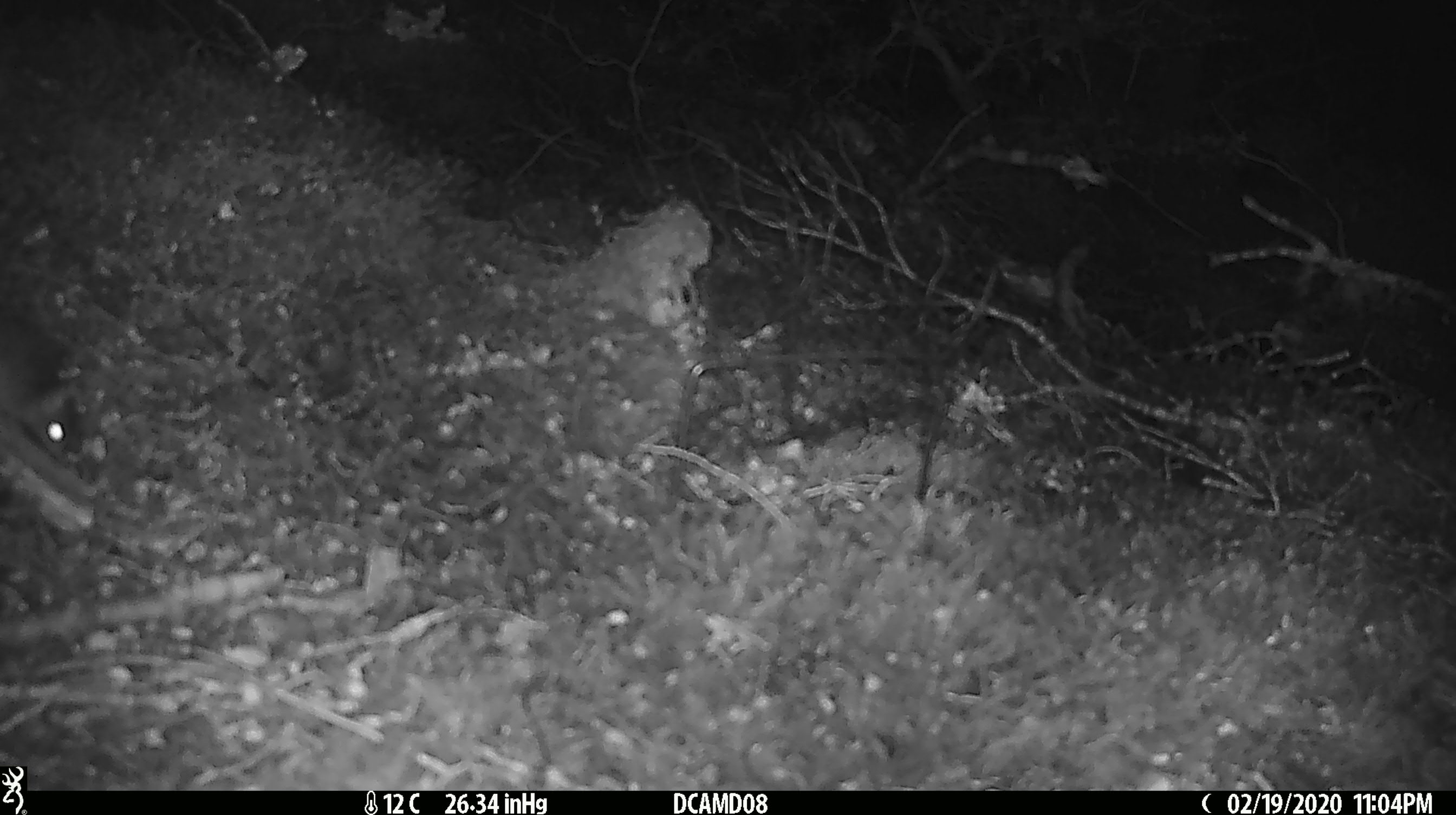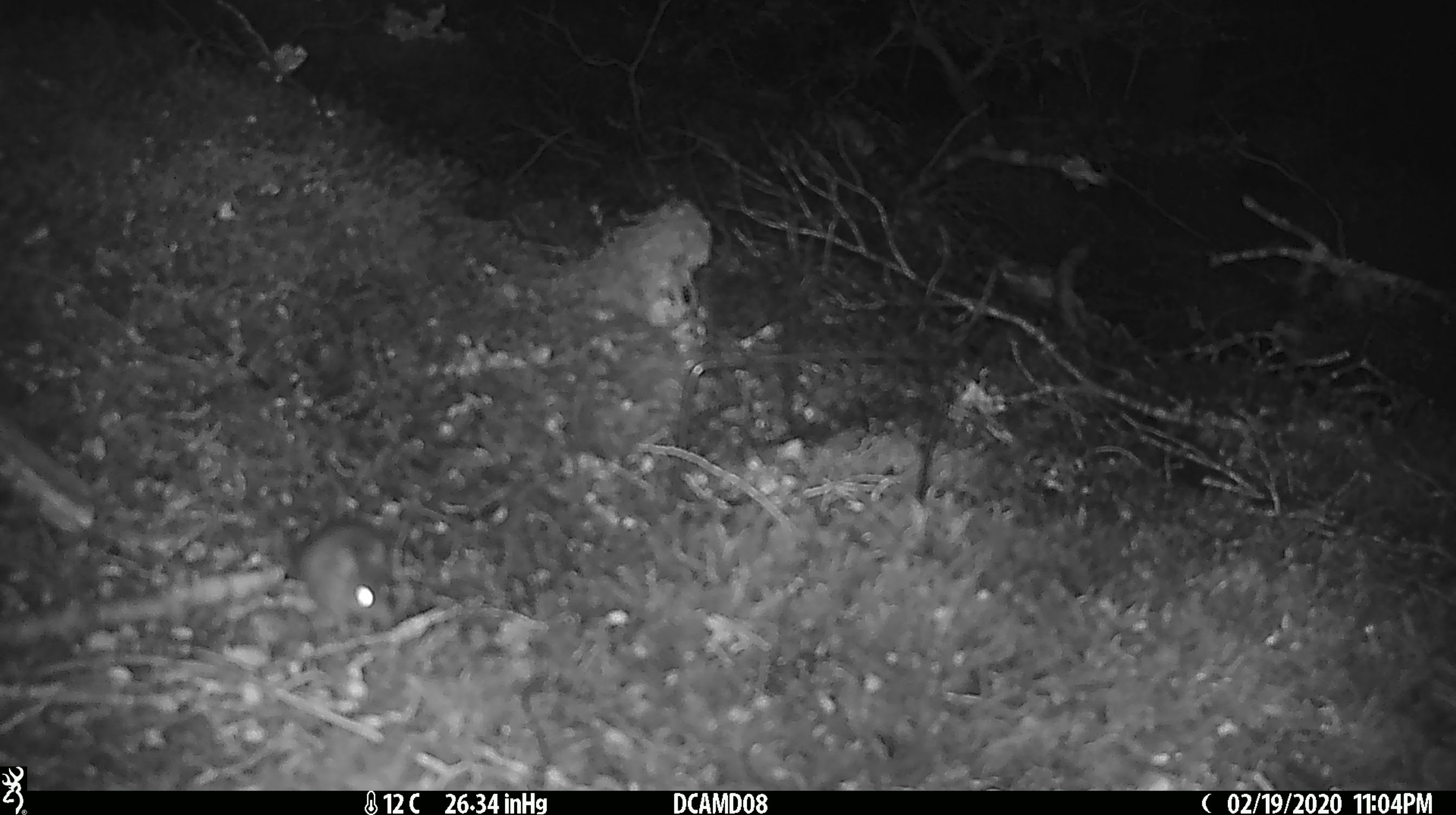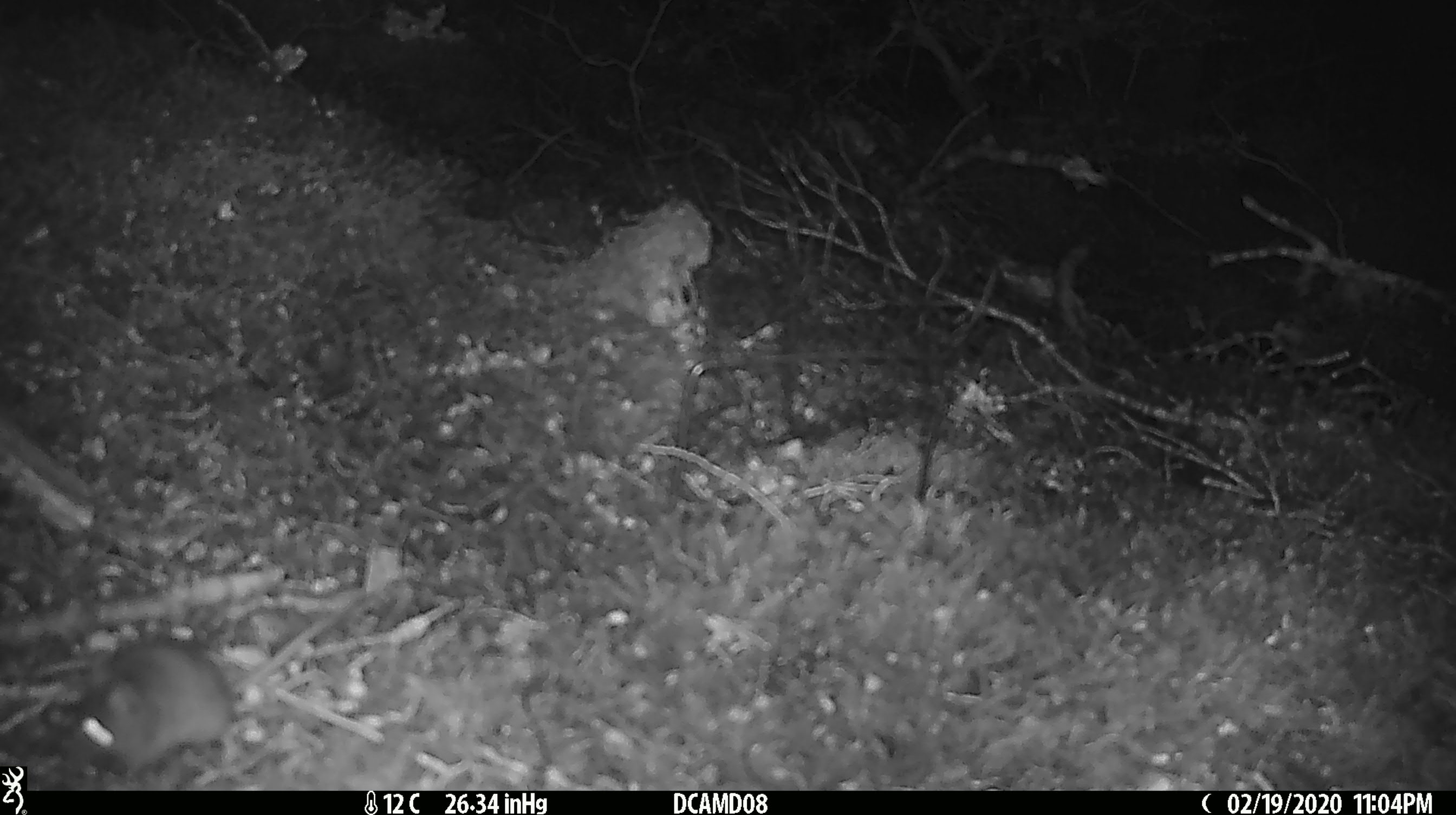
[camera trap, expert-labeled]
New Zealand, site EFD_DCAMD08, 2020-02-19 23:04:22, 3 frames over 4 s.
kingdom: Animalia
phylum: Chordata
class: Mammalia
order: Rodentia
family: Muridae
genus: Mus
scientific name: Mus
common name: mouse